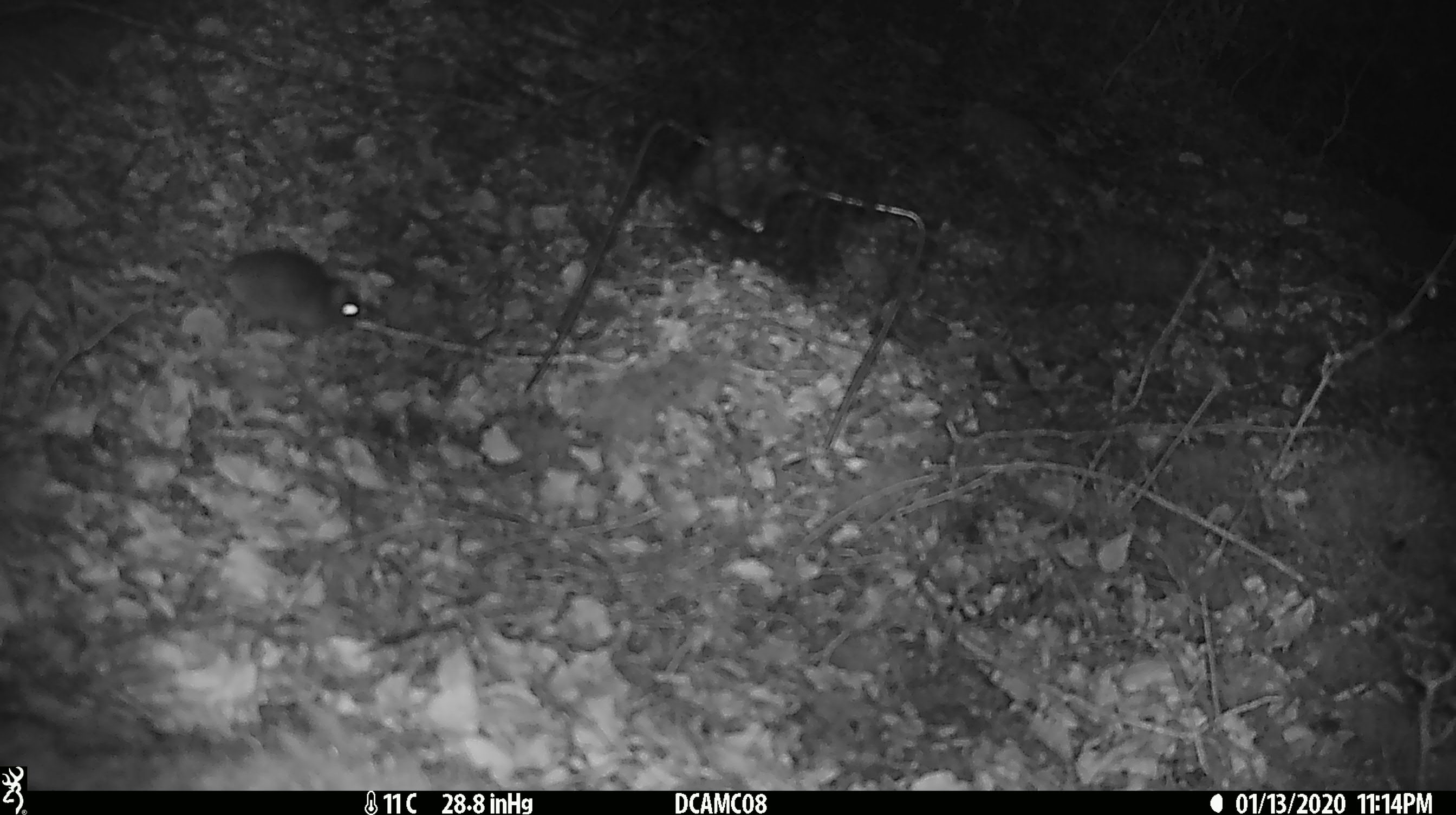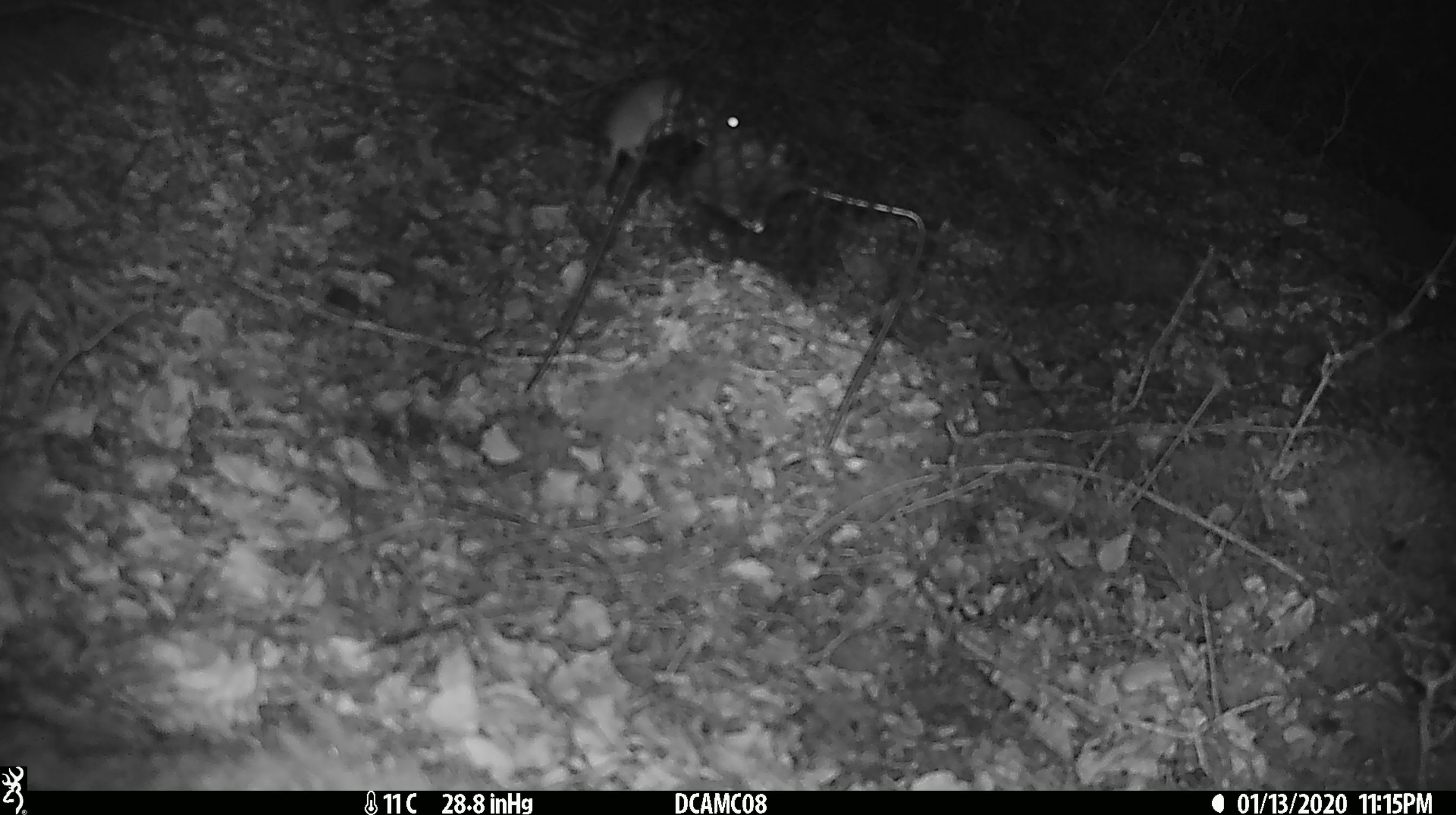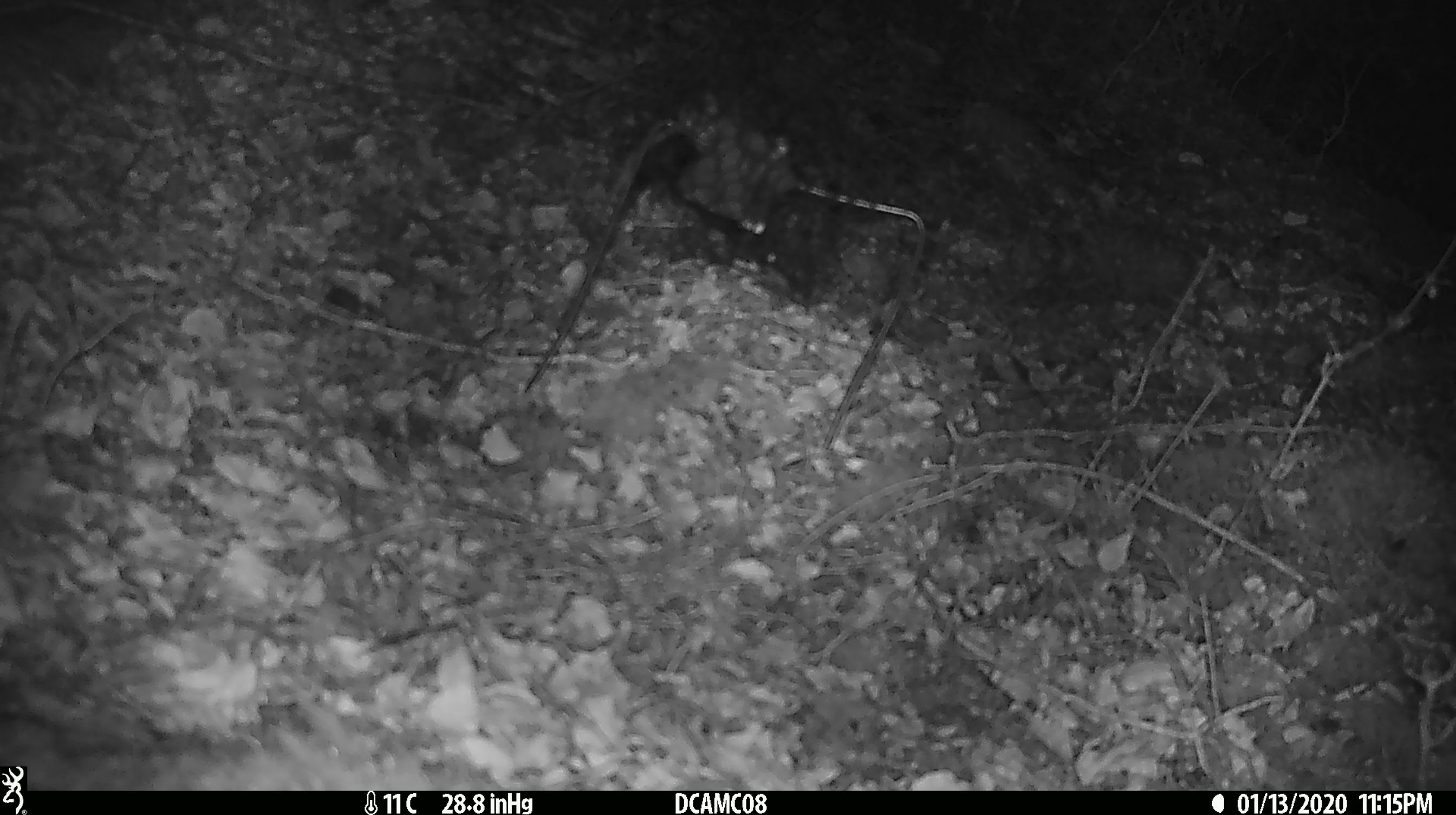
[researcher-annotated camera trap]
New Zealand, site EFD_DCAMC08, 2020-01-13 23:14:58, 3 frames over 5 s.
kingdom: Animalia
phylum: Chordata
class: Mammalia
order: Rodentia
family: Muridae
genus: Mus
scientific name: Mus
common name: mouse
Mouse (Mus).